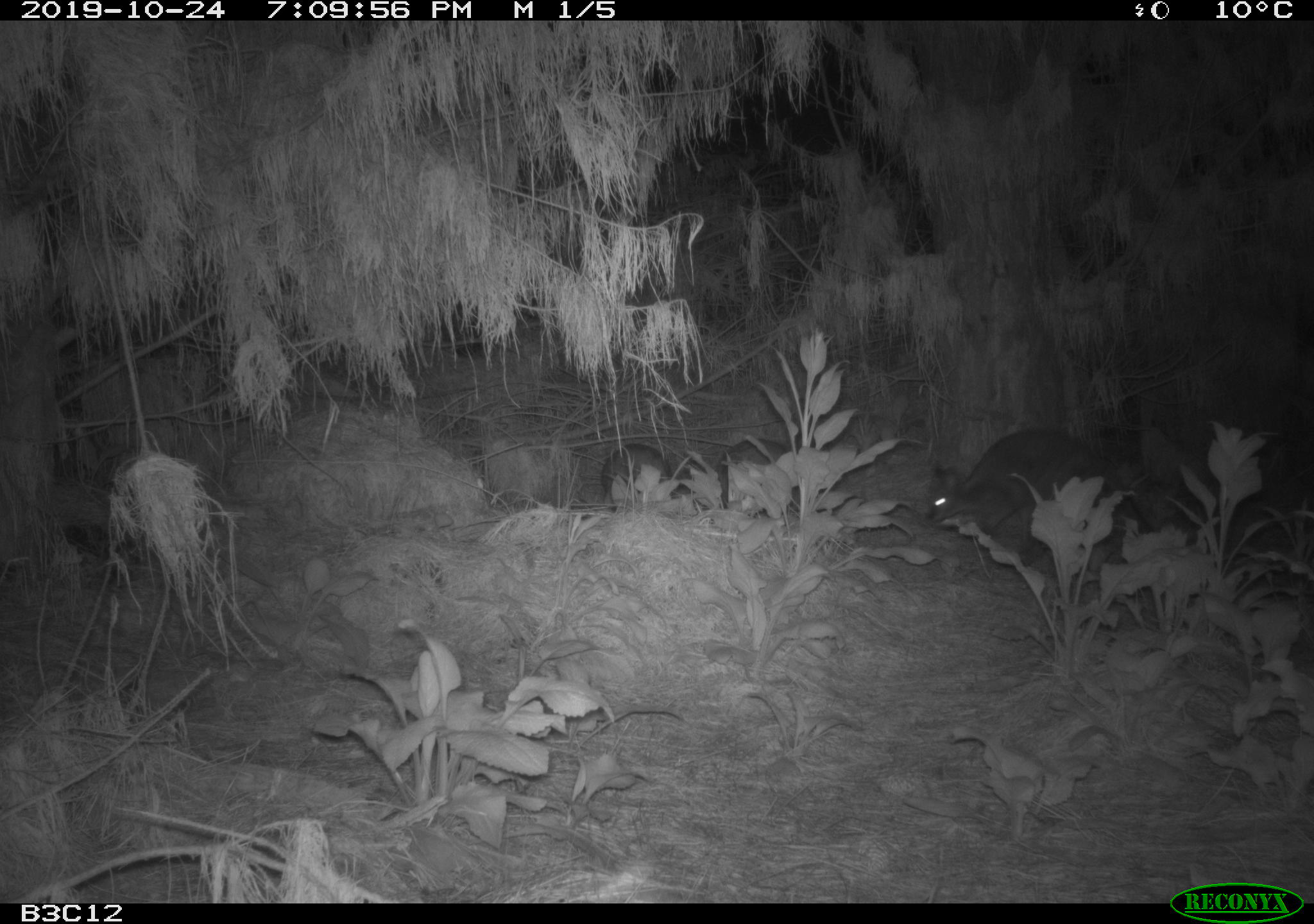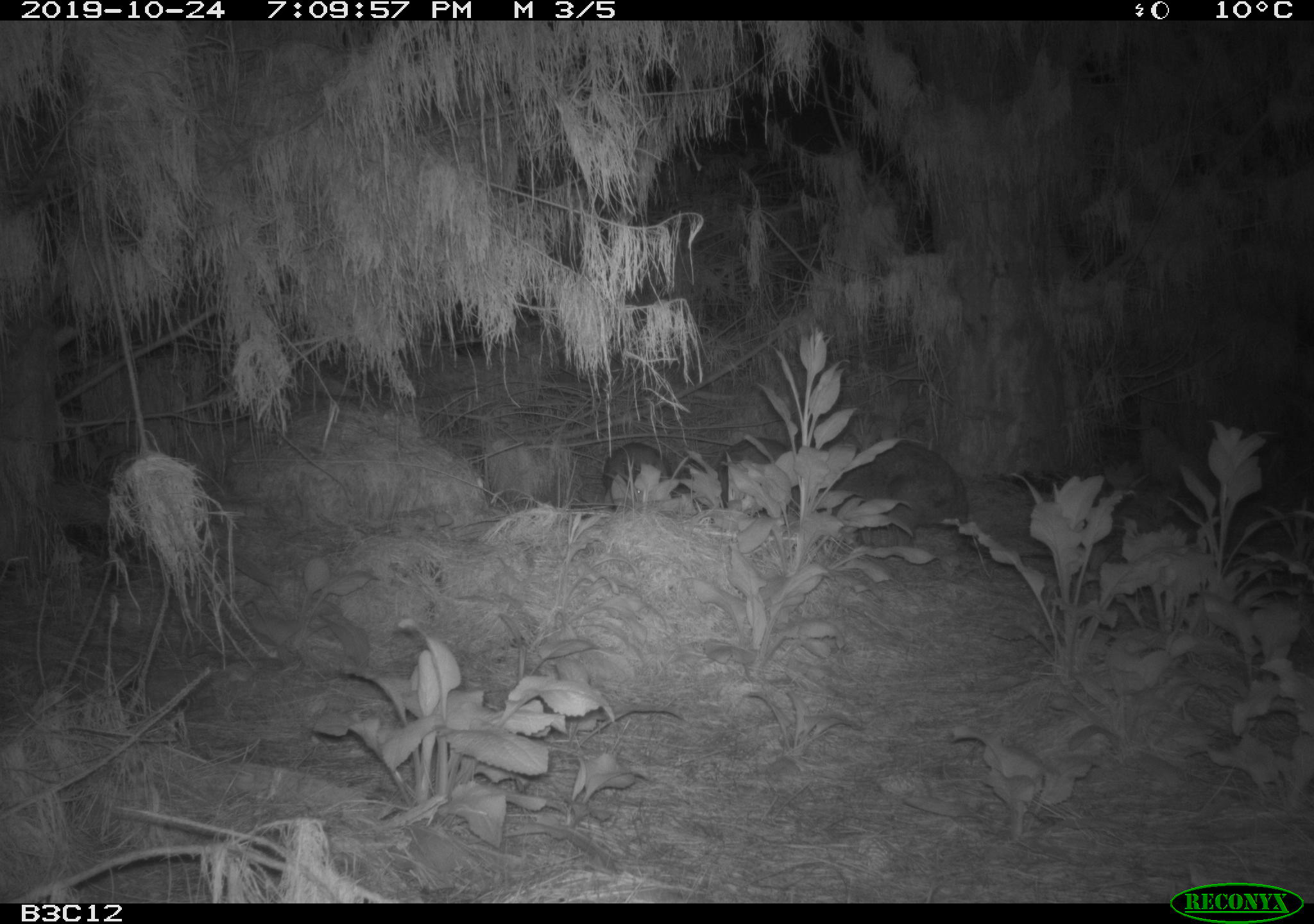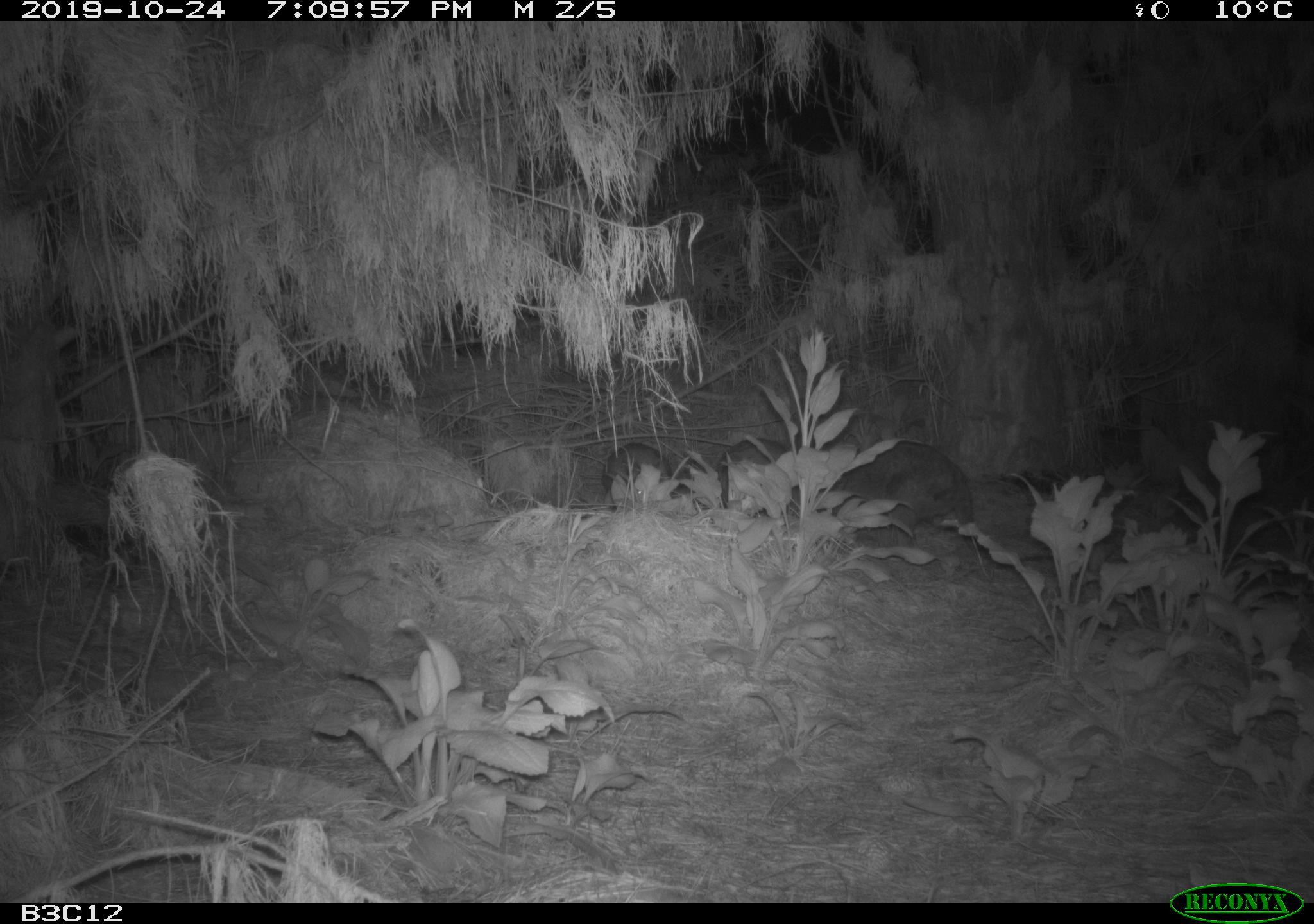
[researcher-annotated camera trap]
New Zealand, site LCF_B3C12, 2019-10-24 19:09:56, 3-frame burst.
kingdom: Animalia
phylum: Chordata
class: Mammalia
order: Diprotodontia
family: Macropodidae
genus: Notamacropus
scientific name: Notamacropus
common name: wallaby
Wallaby (Notamacropus).